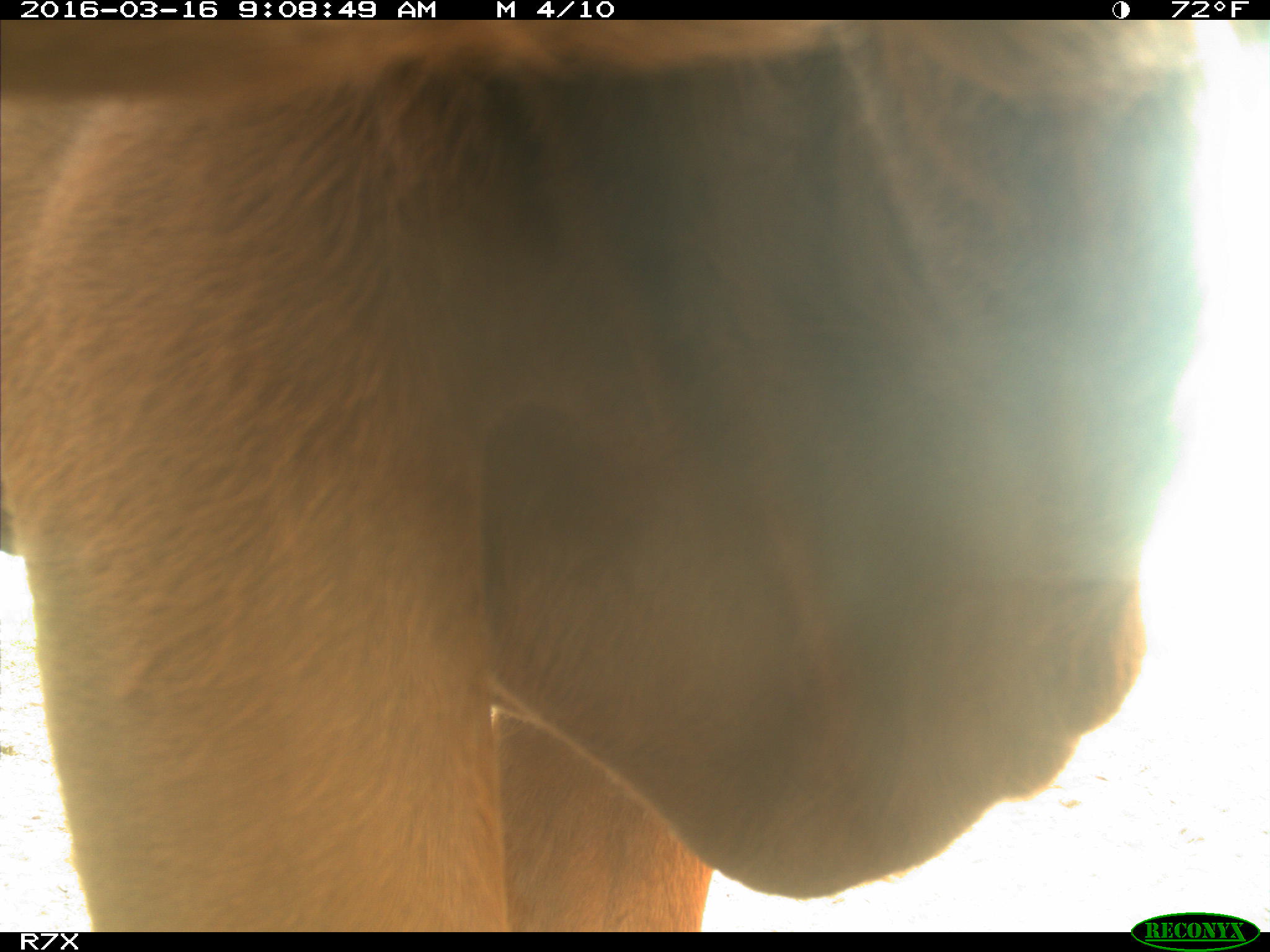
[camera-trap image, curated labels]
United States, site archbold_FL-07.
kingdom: Animalia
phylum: Chordata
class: Mammalia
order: Artiodactyla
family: Bovidae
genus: Bos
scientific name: Bos taurus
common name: domestic cow